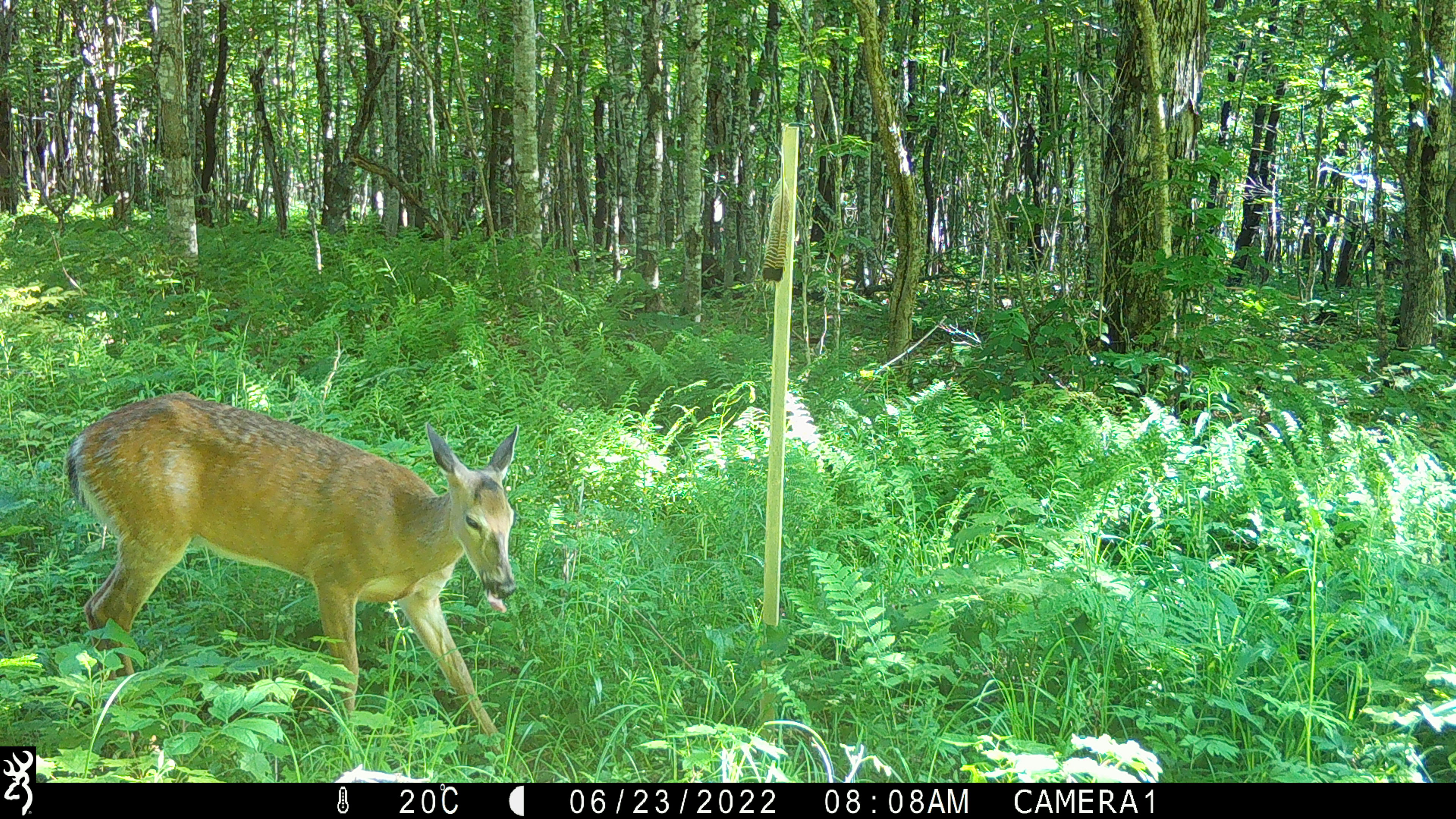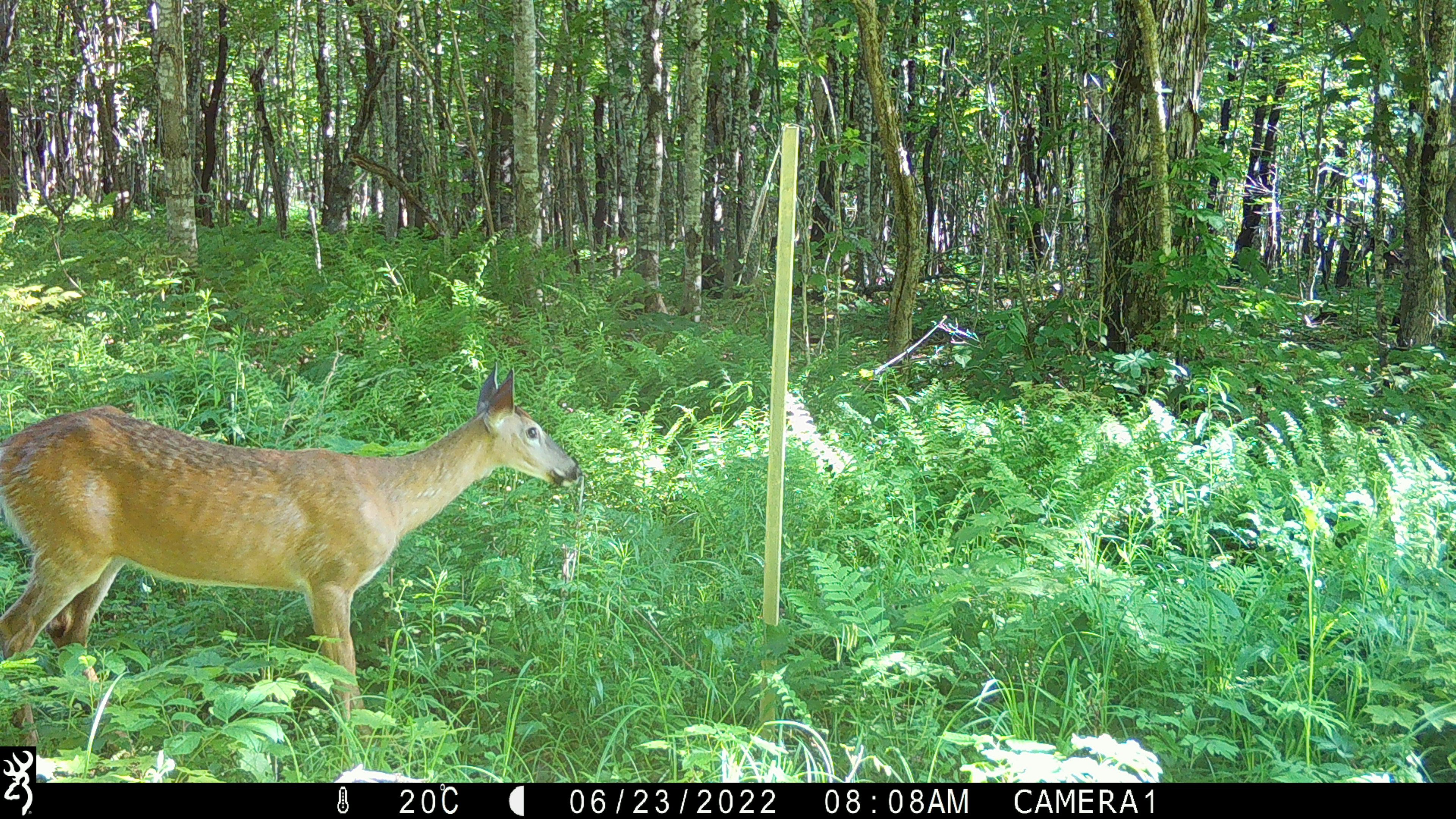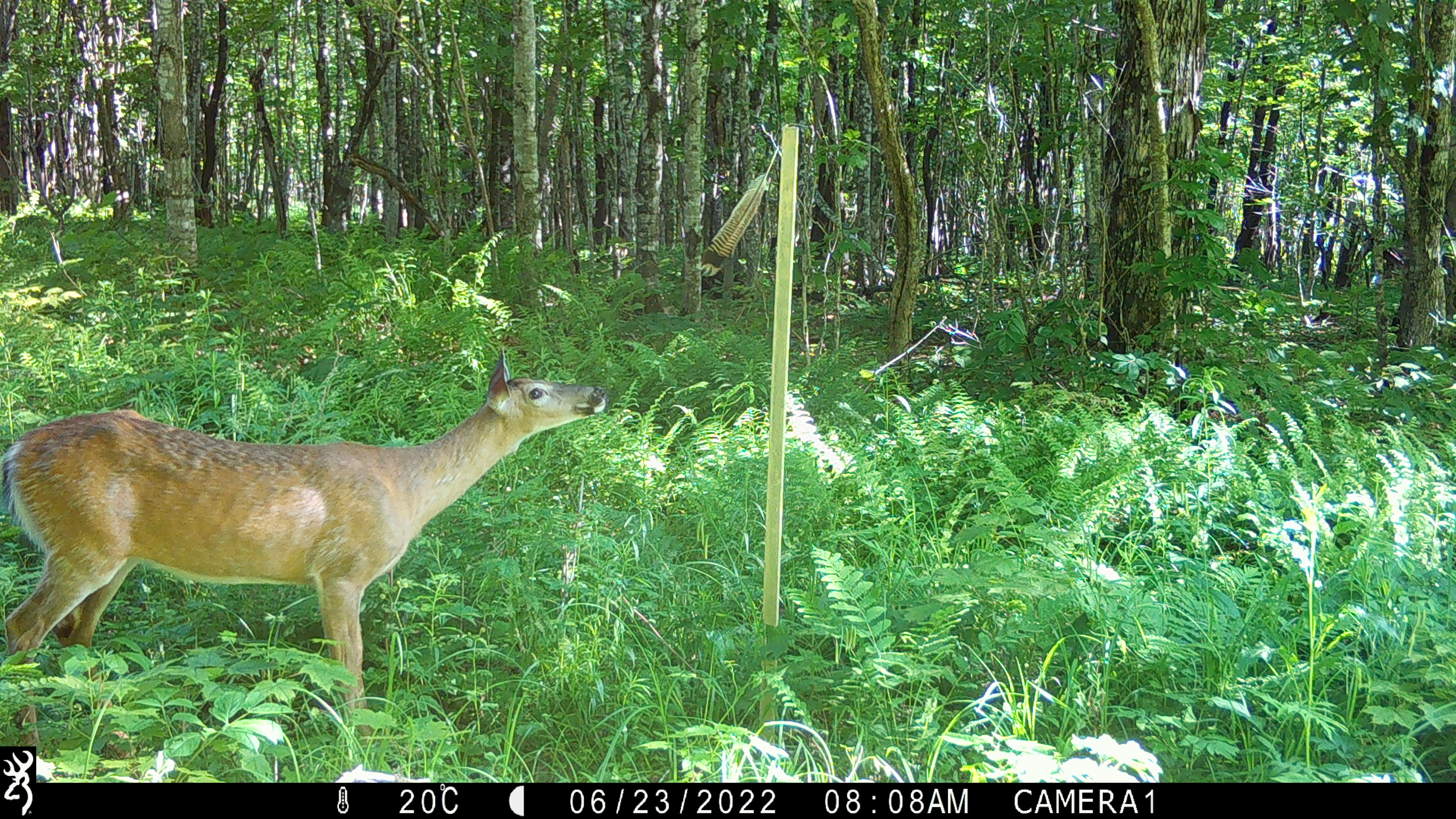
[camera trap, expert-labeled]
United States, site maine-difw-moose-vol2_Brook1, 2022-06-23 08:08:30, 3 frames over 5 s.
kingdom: Animalia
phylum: Chordata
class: Mammalia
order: Artiodactyla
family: Cervidae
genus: Odocoileus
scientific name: Odocoileus virginianus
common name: white-tailed deer